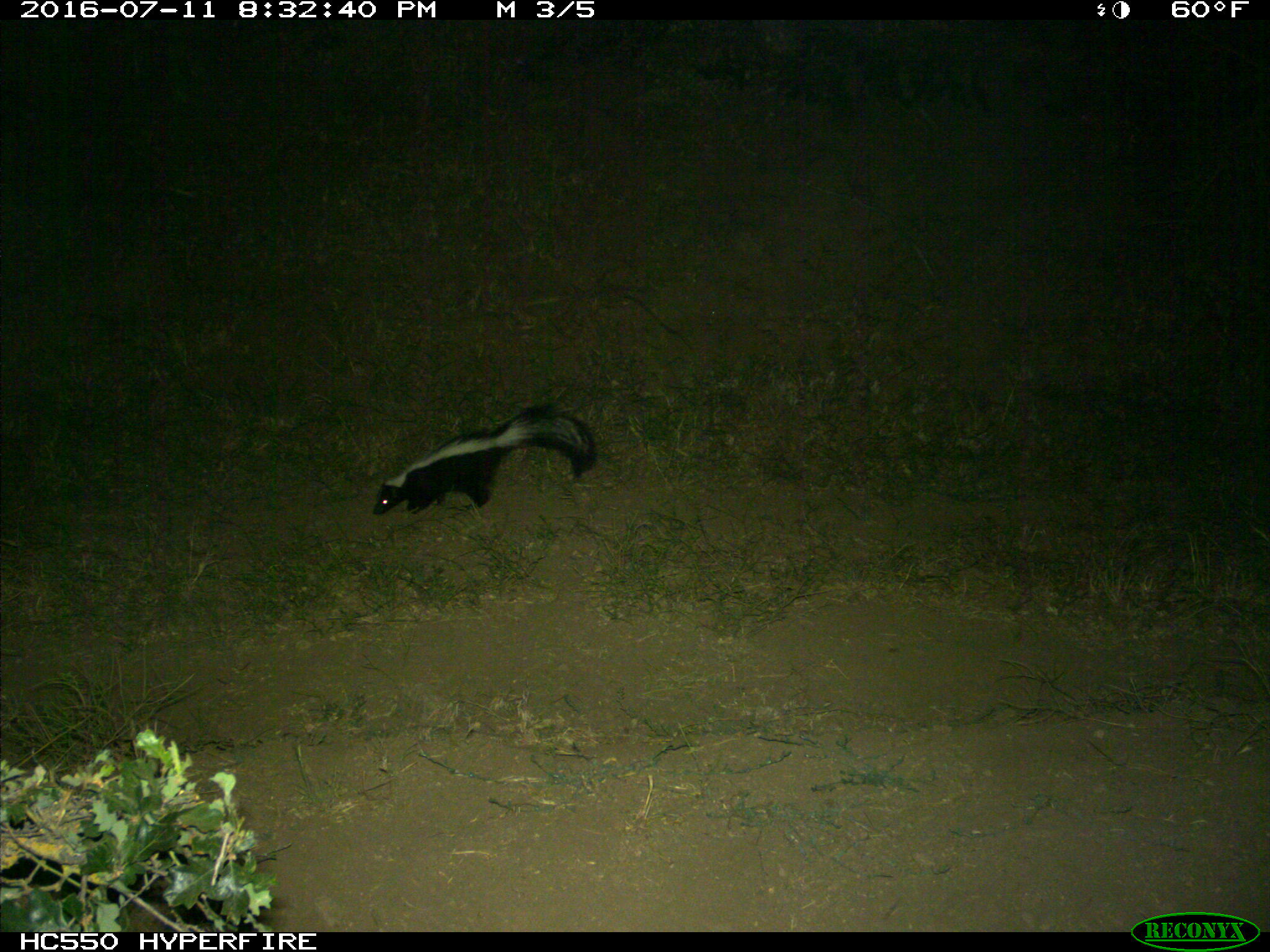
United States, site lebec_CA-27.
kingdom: Animalia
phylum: Chordata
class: Mammalia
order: Carnivora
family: Mephitidae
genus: Mephitis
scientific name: Mephitis mephitis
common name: striped skunk